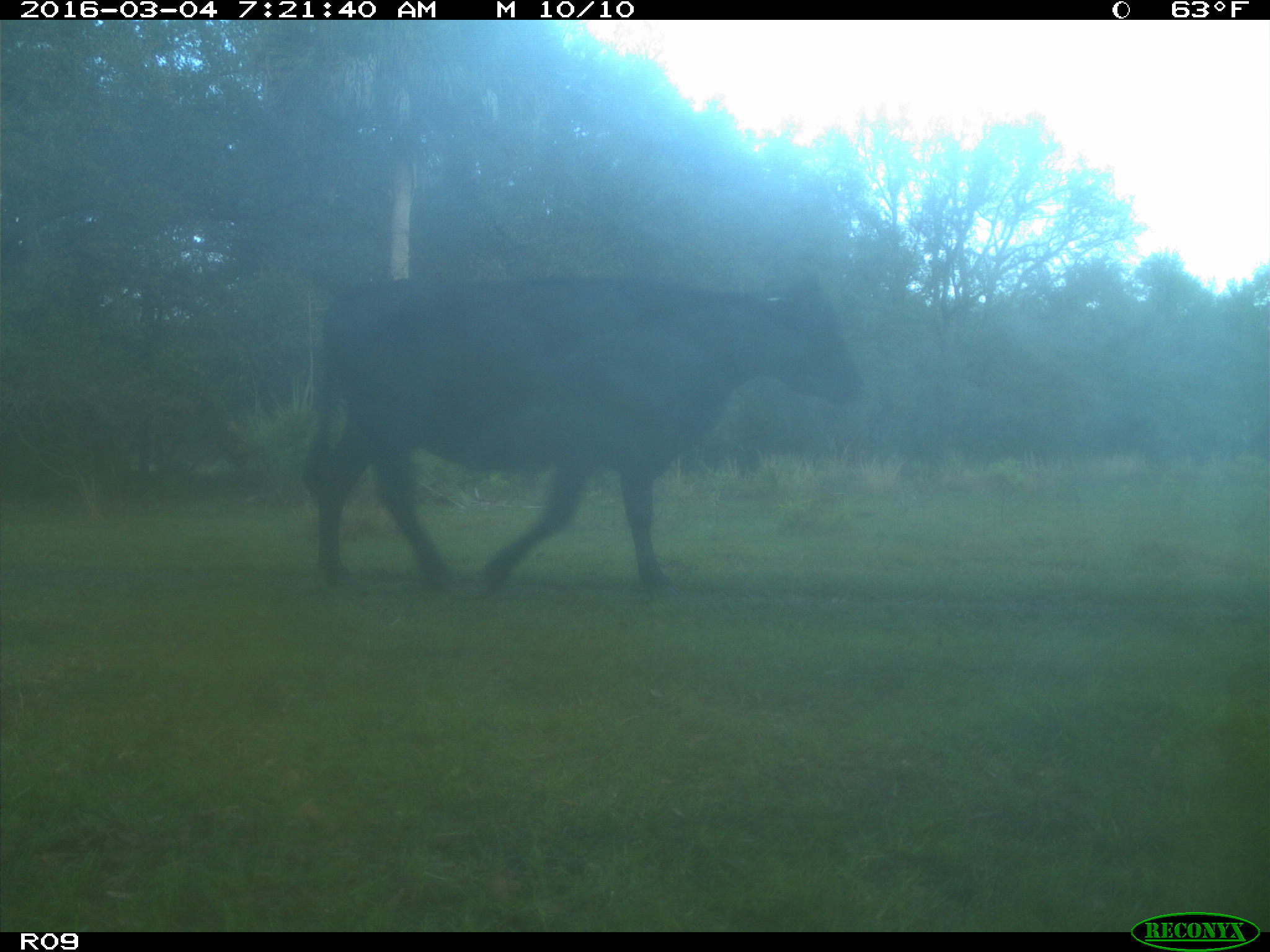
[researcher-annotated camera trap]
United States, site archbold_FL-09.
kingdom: Animalia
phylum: Chordata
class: Mammalia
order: Artiodactyla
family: Bovidae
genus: Bos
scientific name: Bos taurus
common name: domestic cow